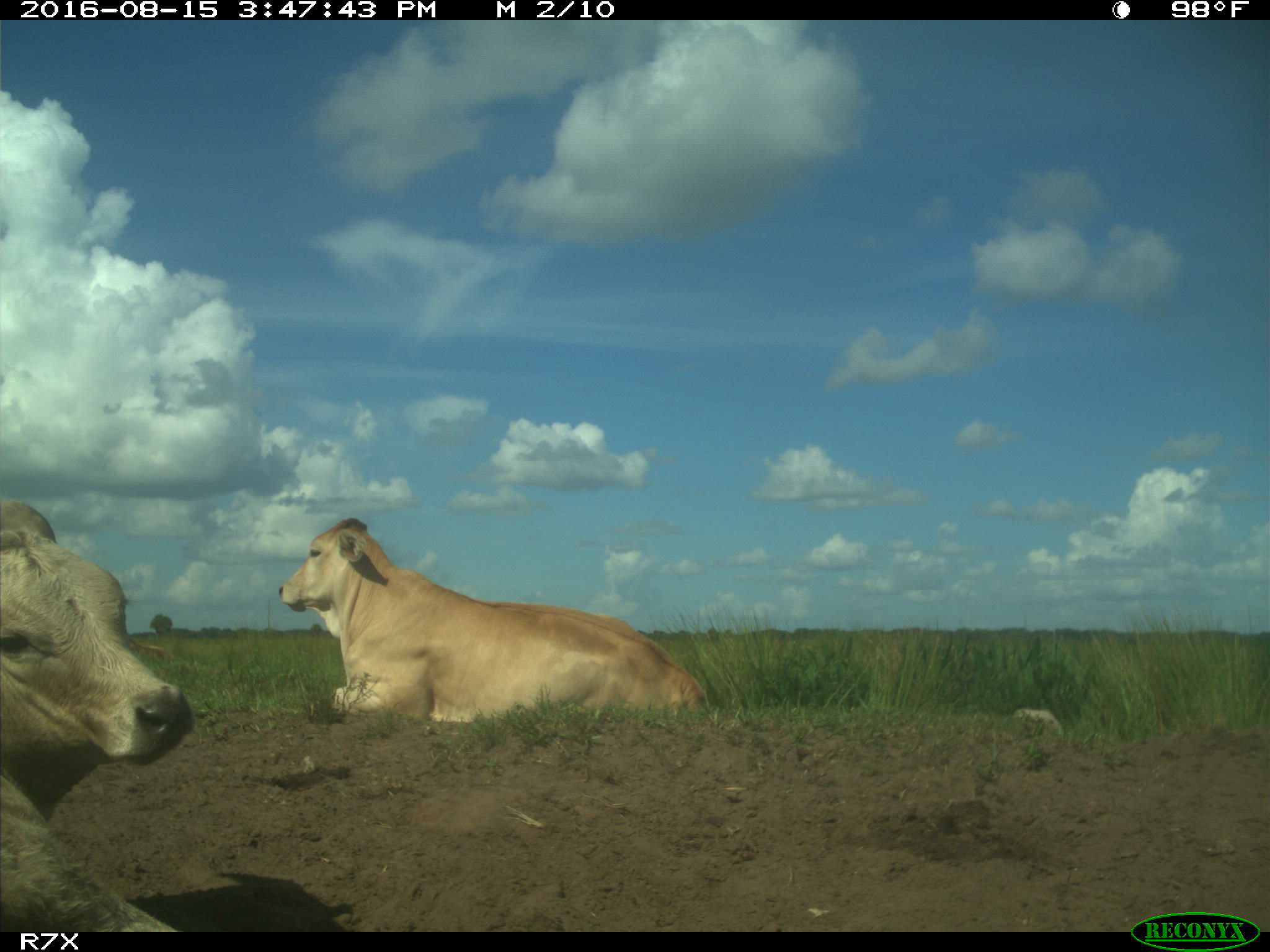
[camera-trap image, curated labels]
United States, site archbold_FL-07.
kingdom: Animalia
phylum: Chordata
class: Mammalia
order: Artiodactyla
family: Bovidae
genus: Bos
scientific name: Bos taurus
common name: domestic cow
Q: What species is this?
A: Bos taurus (domestic cow).